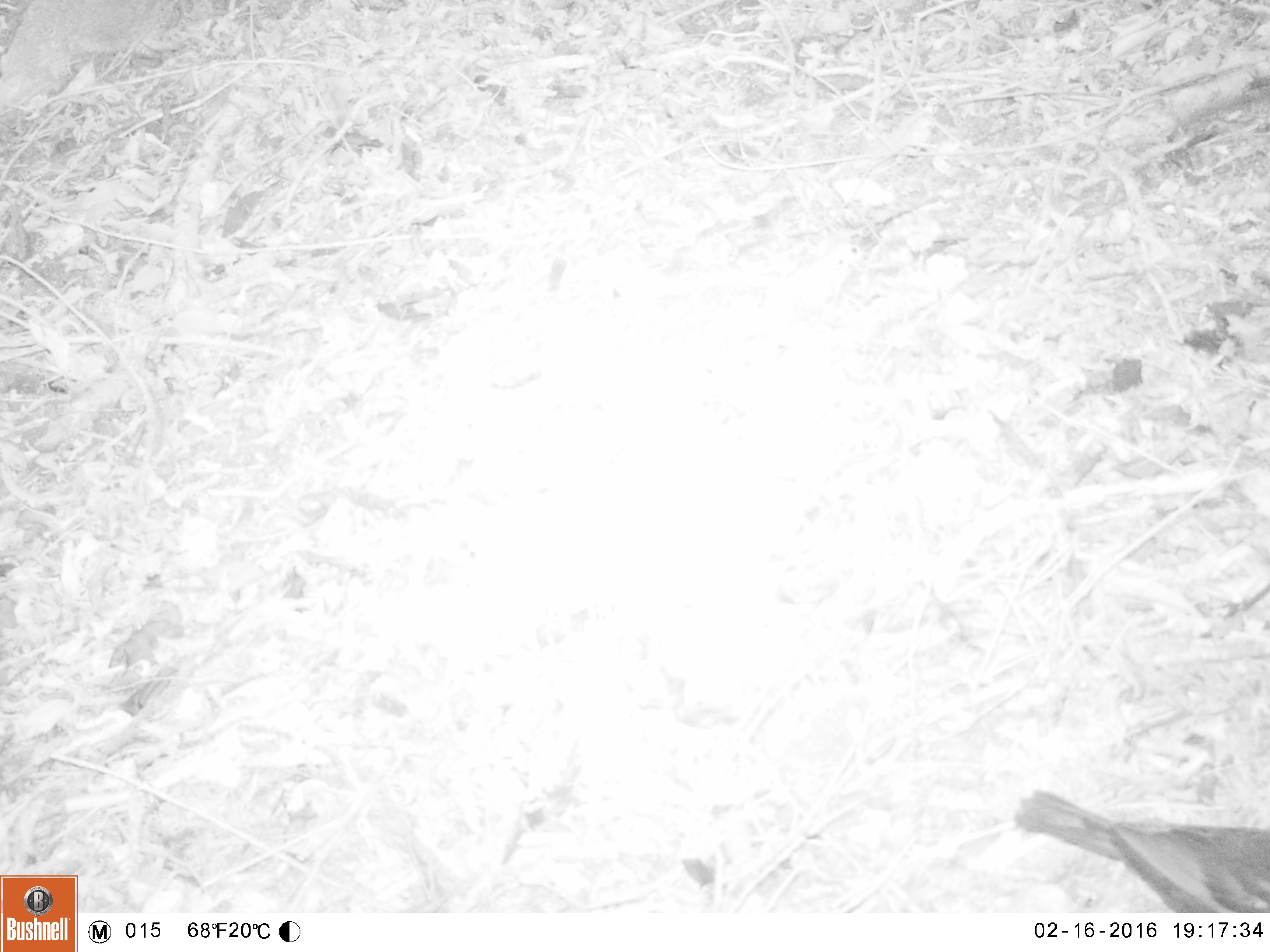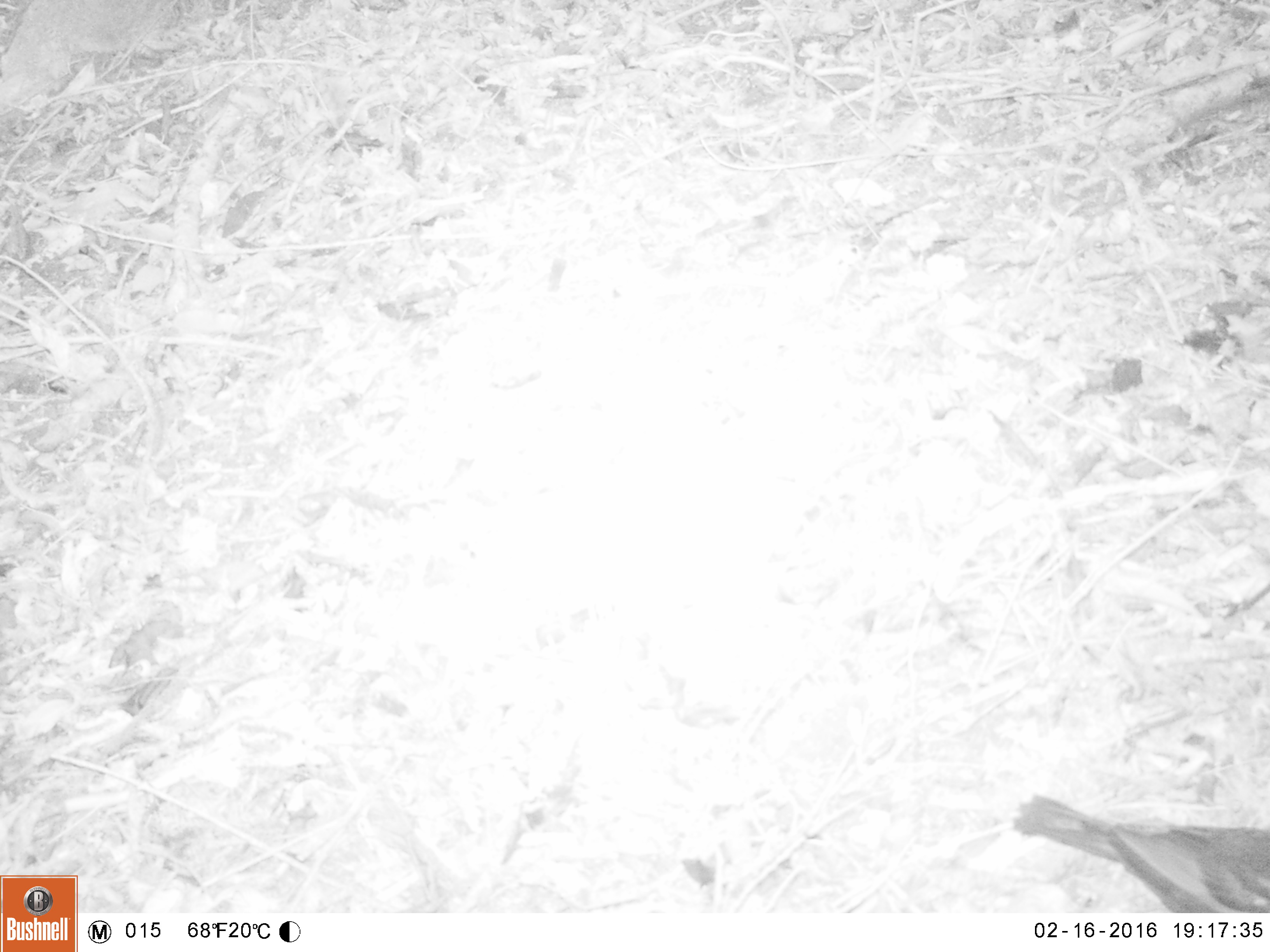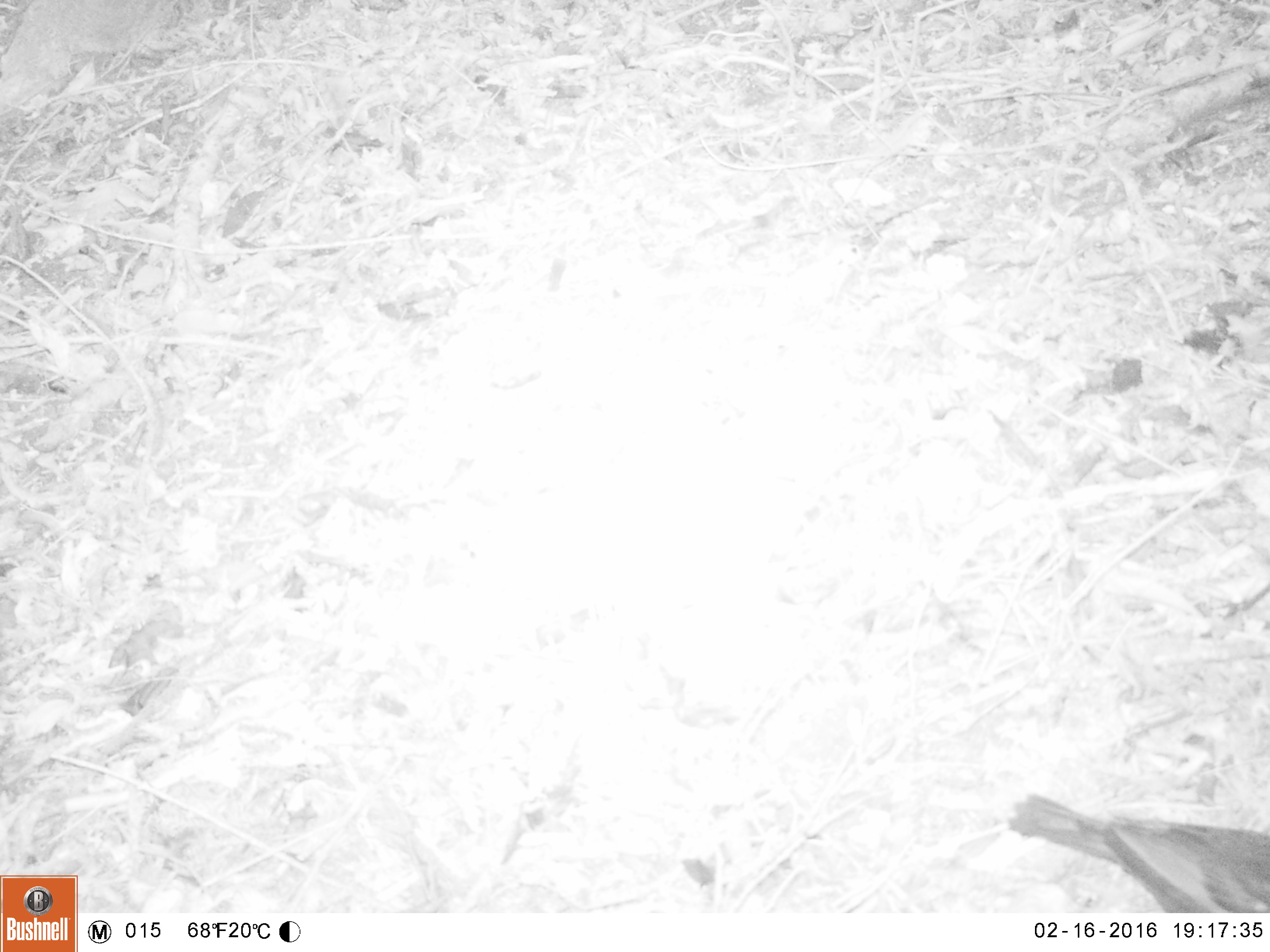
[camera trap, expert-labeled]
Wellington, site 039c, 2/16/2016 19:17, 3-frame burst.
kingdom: Animalia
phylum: Chordata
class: Aves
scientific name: Aves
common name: bird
Bird (Aves).